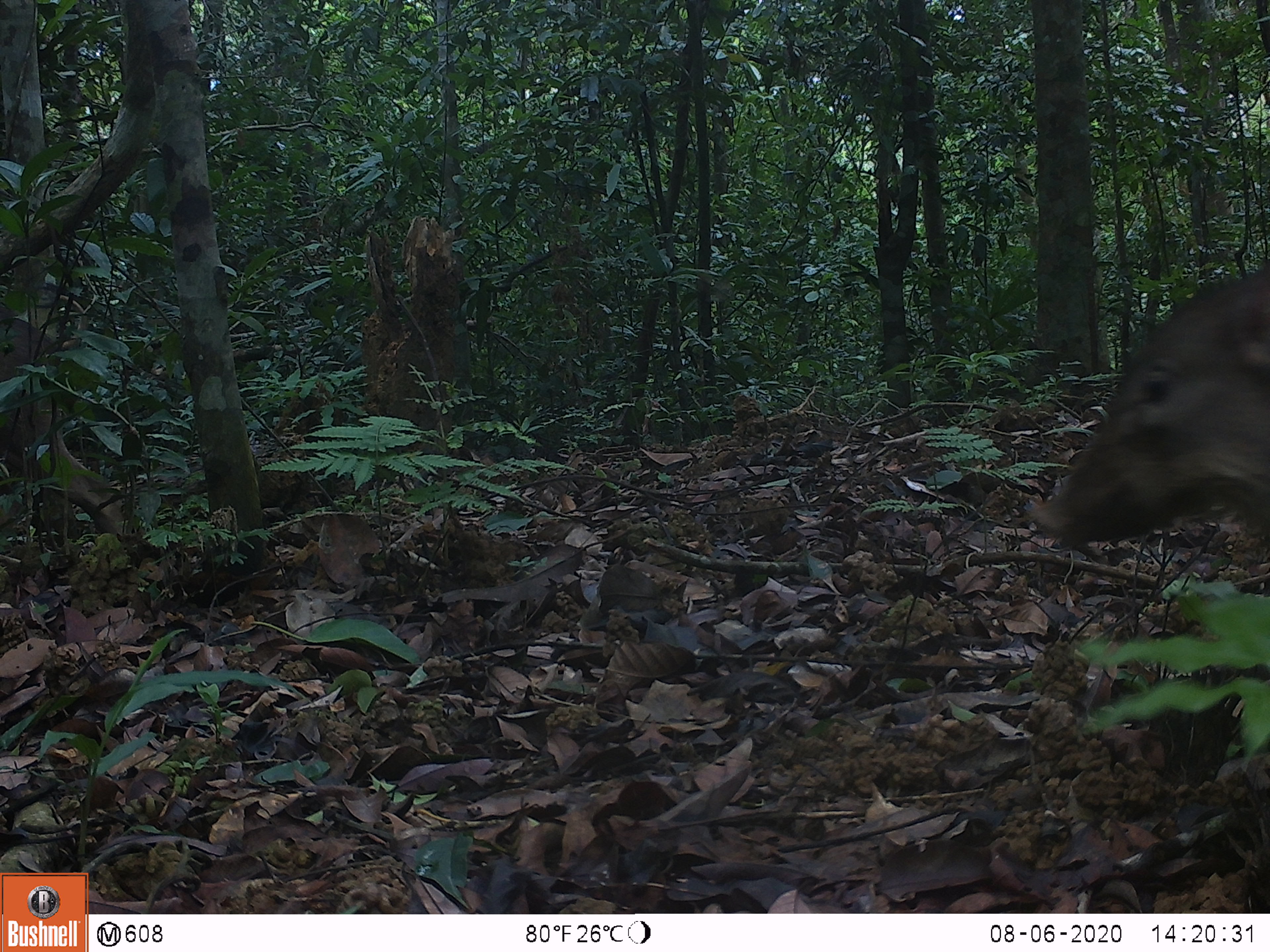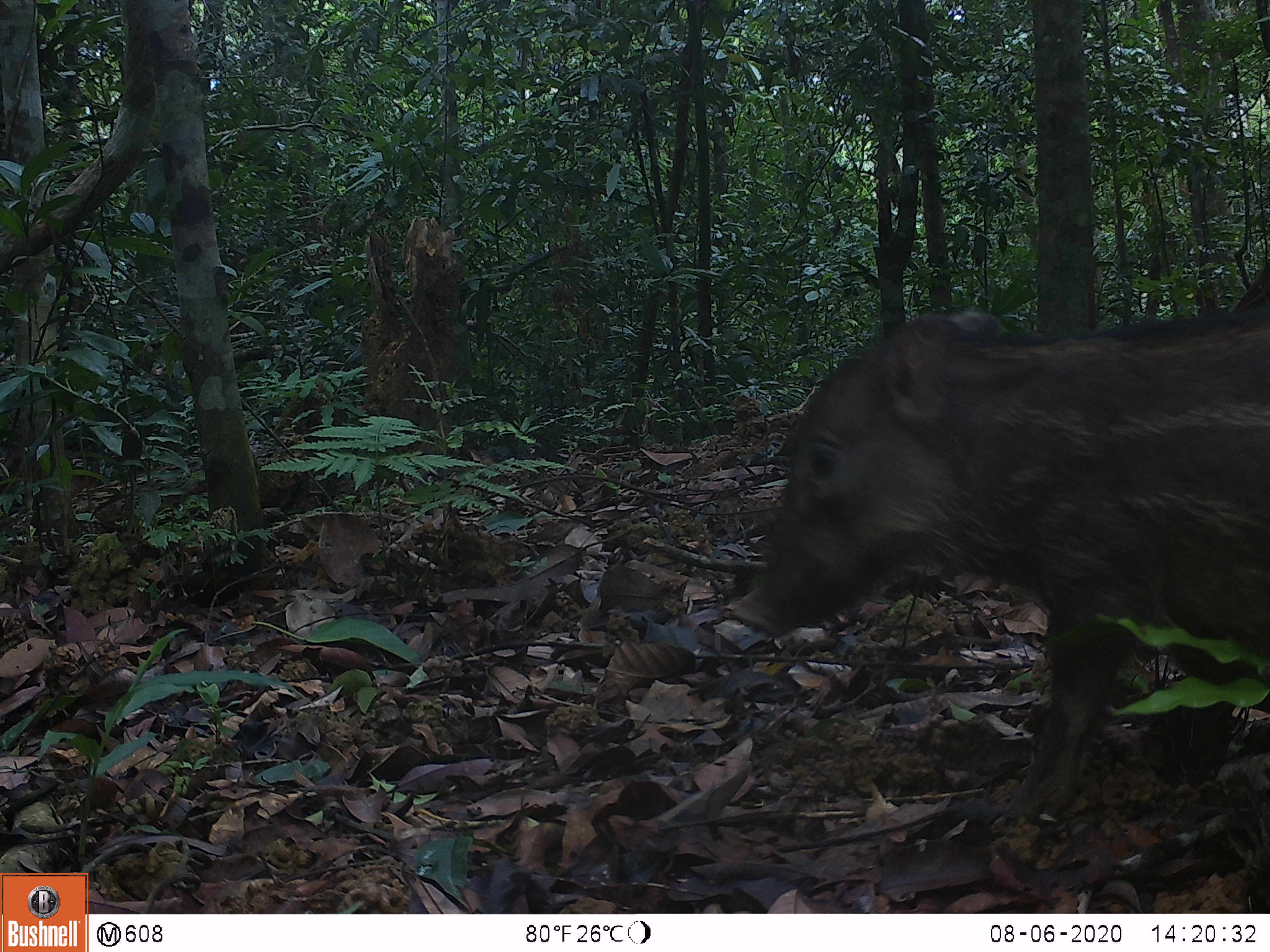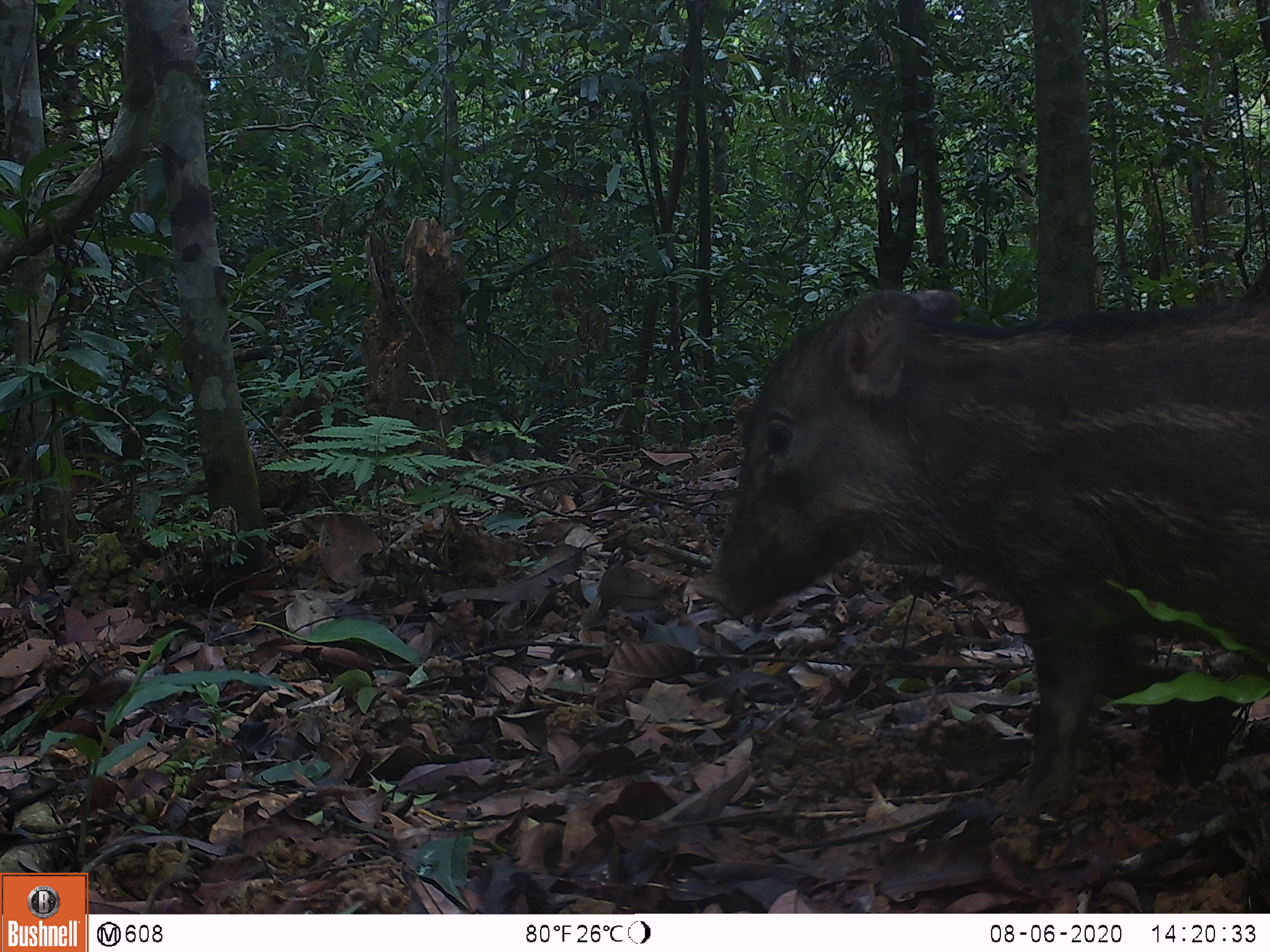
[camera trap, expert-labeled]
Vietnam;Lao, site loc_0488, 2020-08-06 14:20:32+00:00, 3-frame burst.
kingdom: Animalia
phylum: Chordata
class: Mammalia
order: Artiodactyla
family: Suidae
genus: Sus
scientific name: Sus scrofa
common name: eurasian wild pig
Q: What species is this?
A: Eurasian wild pig (Sus scrofa).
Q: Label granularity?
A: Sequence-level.